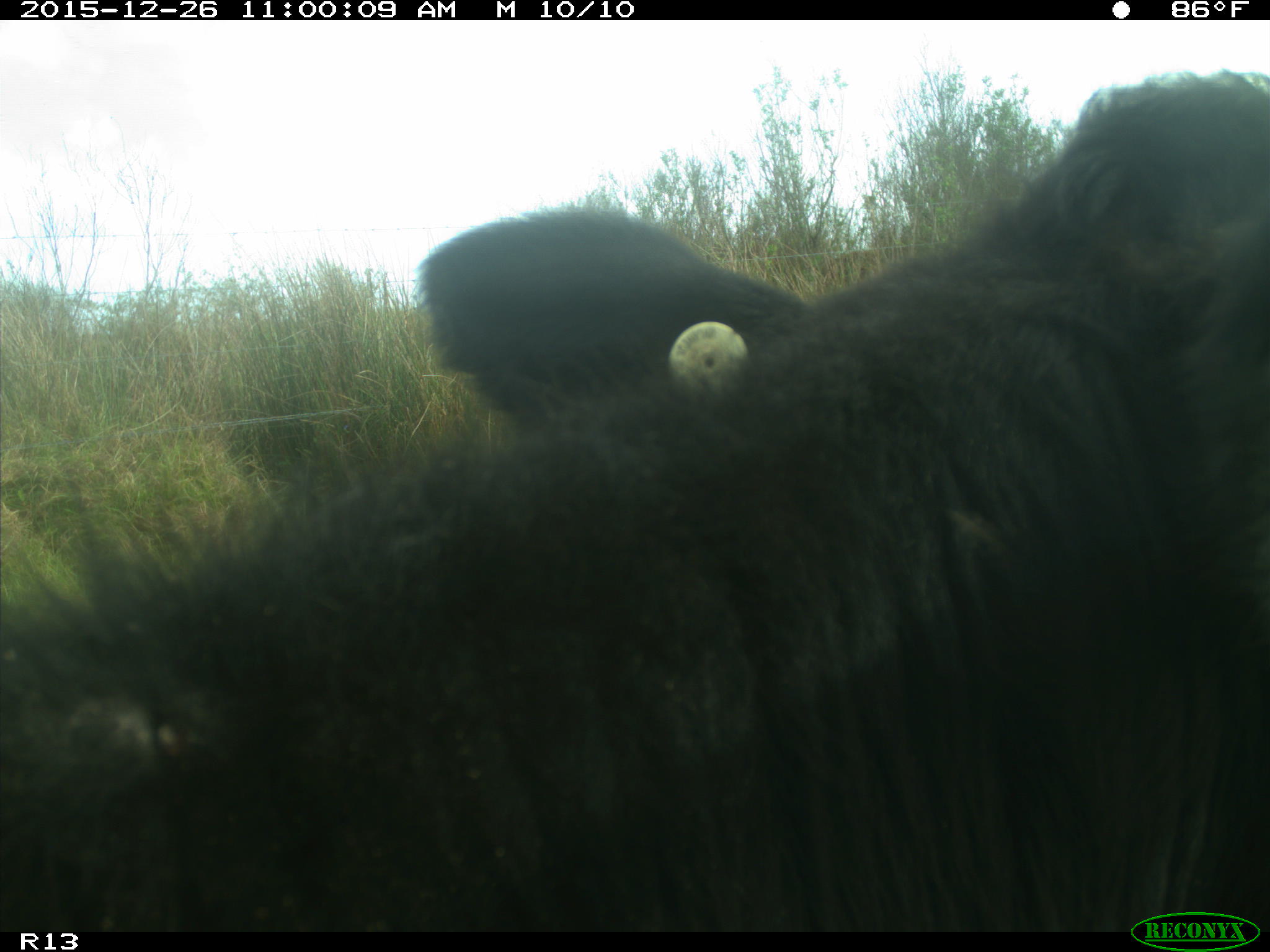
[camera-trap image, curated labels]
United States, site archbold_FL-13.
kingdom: Animalia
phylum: Chordata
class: Mammalia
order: Artiodactyla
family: Bovidae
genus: Bos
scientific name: Bos taurus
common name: domestic cow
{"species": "Bos taurus (domestic cow)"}